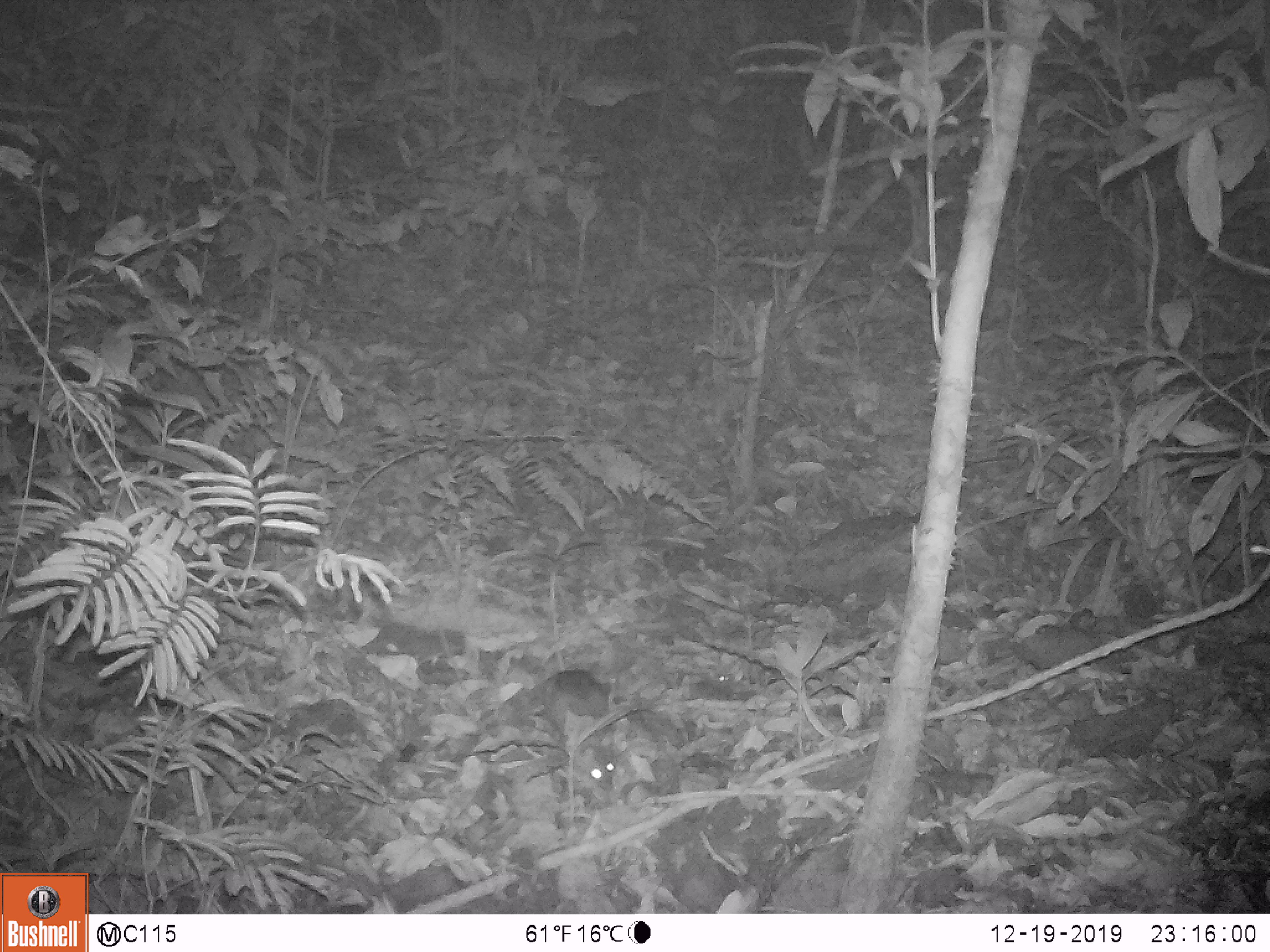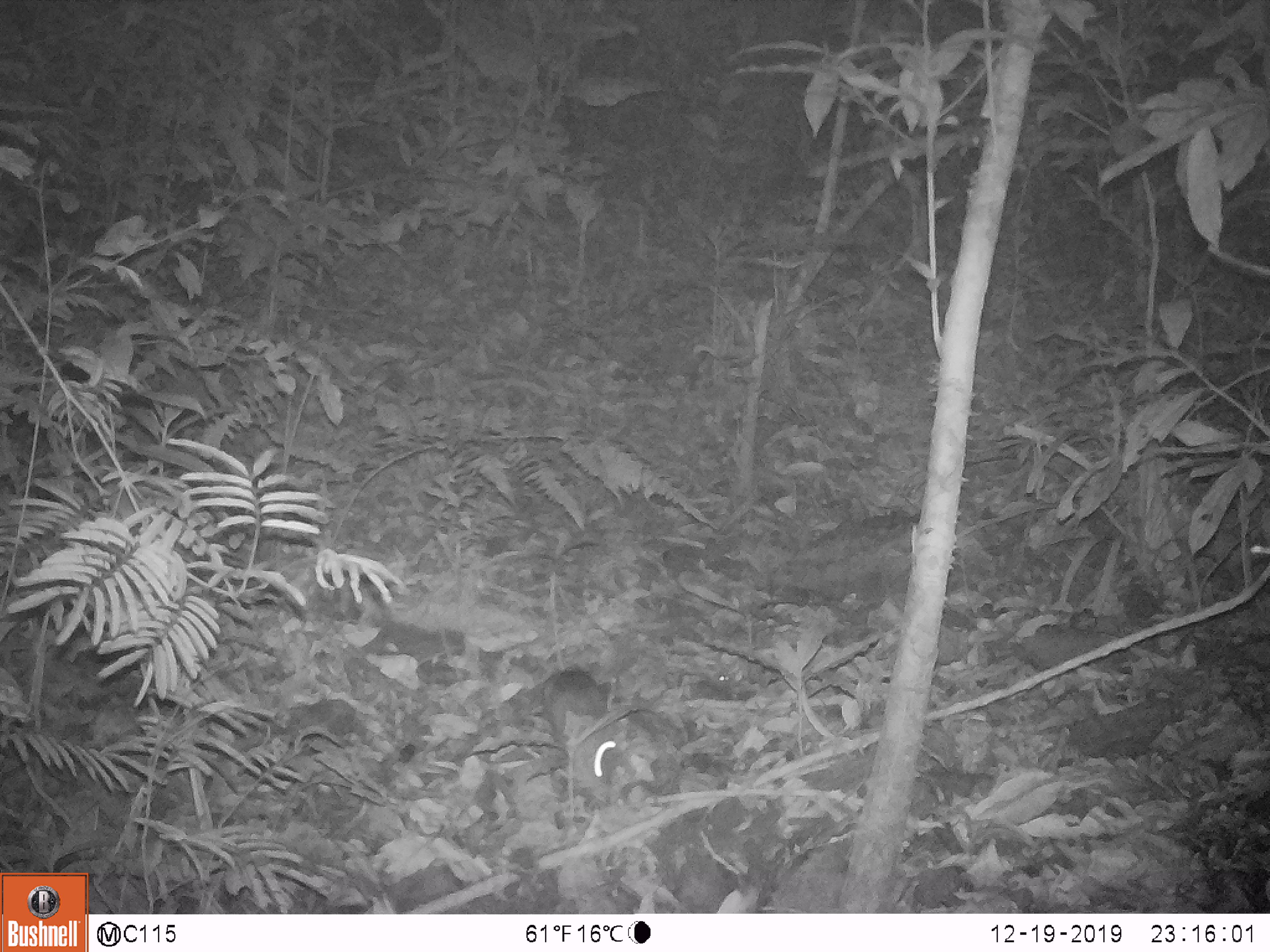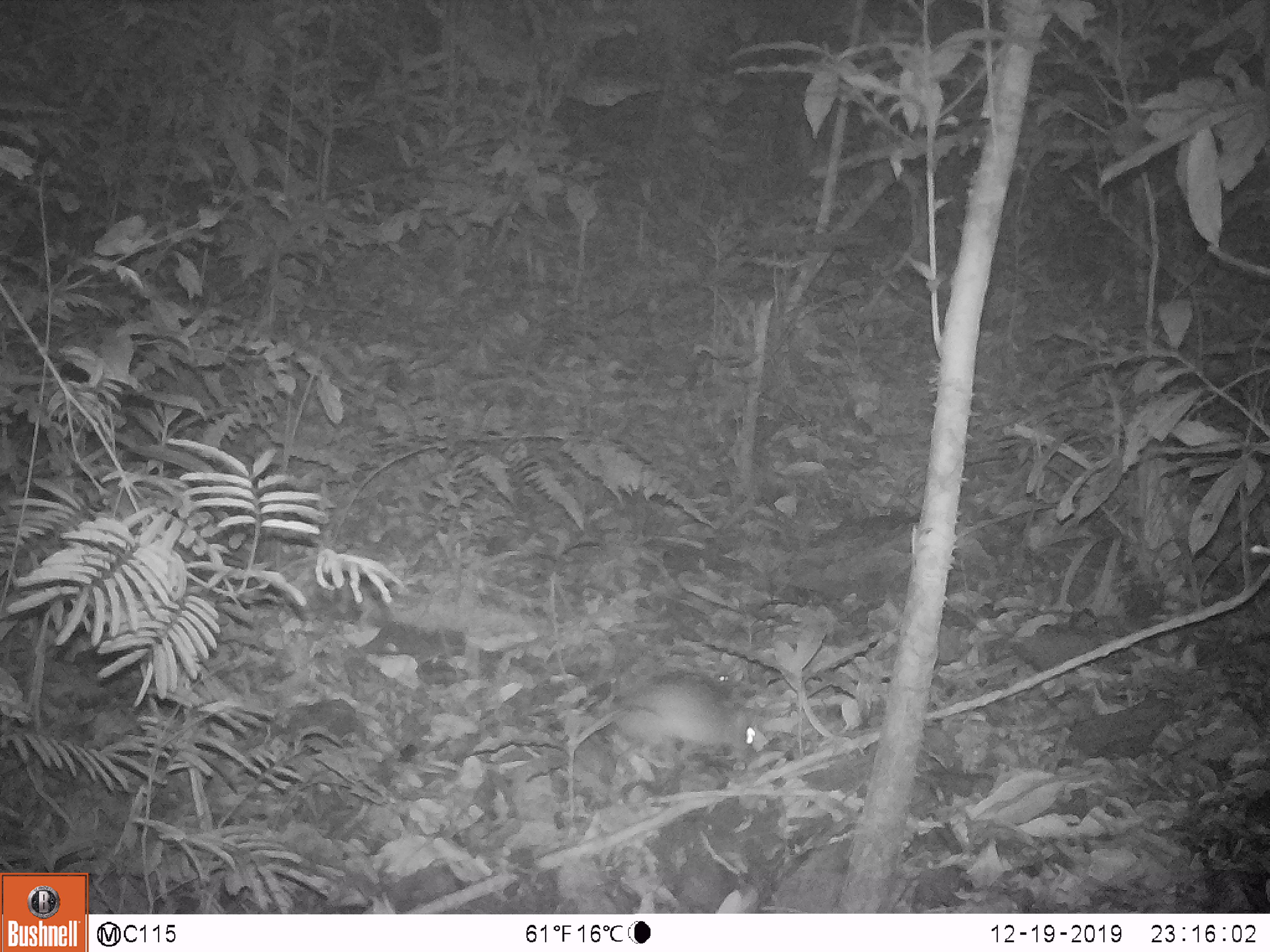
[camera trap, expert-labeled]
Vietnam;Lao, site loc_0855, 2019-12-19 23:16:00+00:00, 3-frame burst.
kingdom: Animalia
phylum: Chordata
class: Mammalia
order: Rodentia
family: Muridae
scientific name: Muridae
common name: old-world mice and rats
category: unidentified murid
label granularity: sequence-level